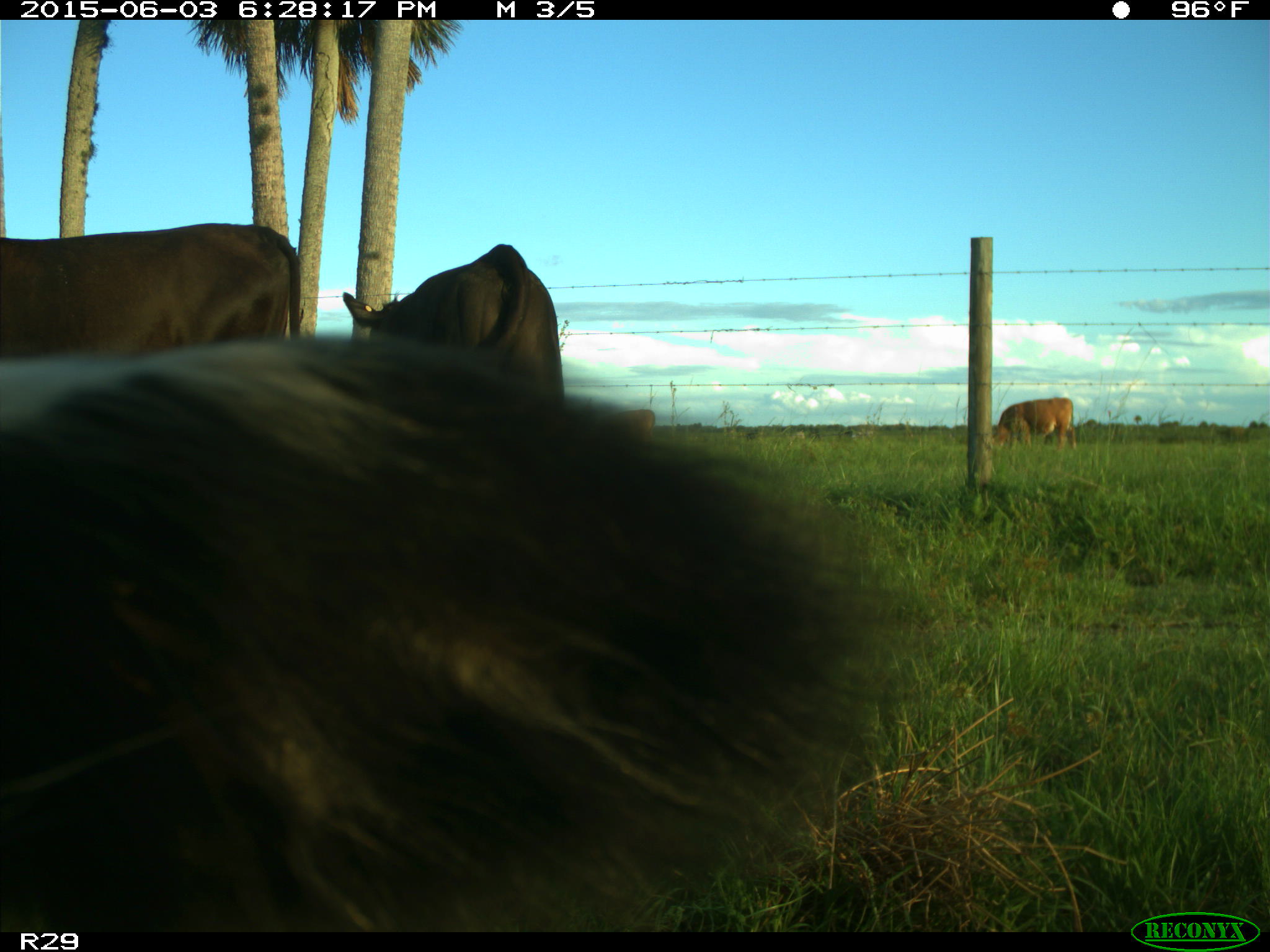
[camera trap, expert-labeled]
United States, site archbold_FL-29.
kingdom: Animalia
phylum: Chordata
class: Mammalia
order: Artiodactyla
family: Bovidae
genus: Bos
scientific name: Bos taurus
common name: domestic cow